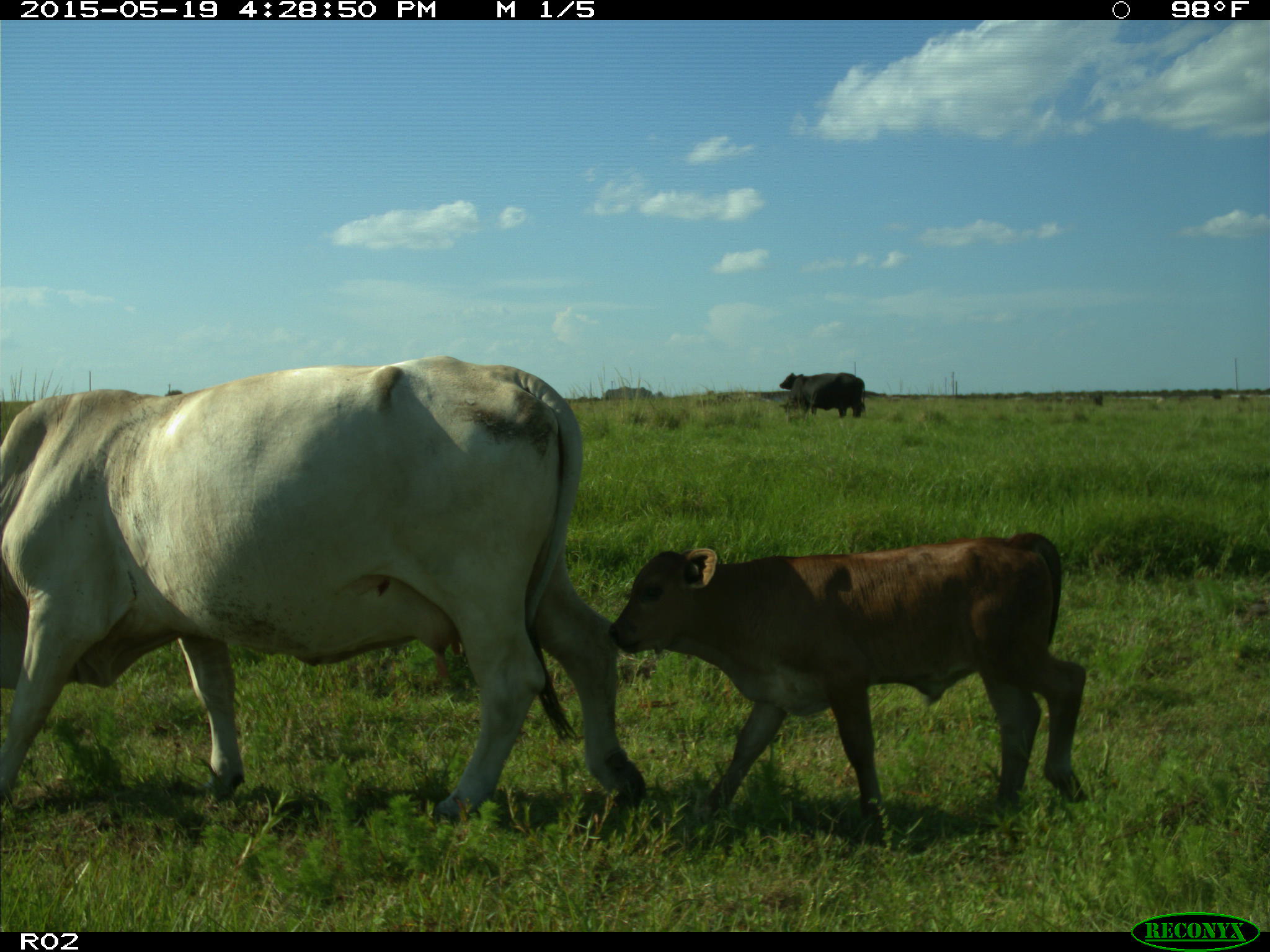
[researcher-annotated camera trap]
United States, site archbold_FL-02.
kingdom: Animalia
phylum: Chordata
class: Mammalia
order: Artiodactyla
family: Bovidae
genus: Bos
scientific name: Bos taurus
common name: domestic cow